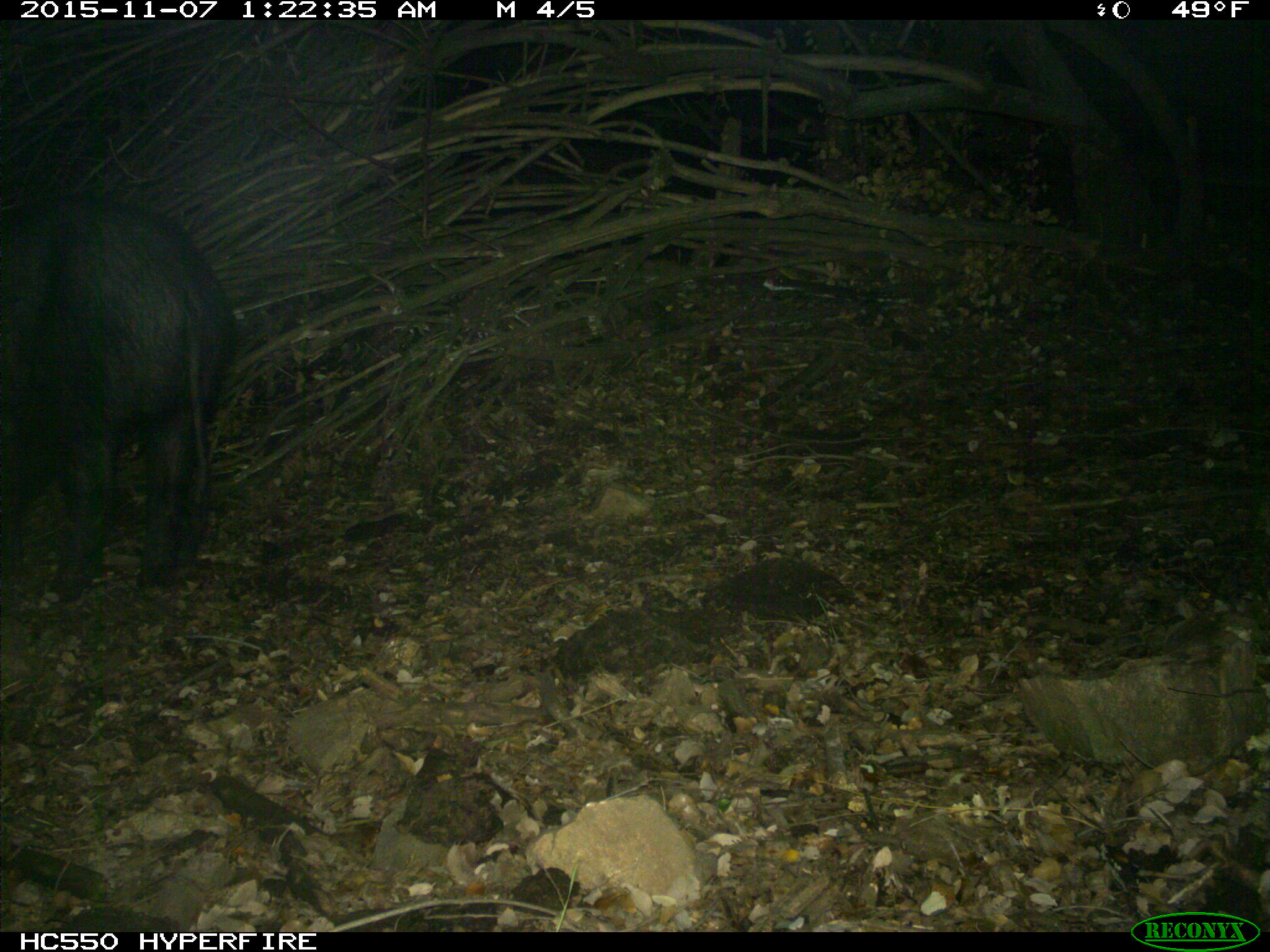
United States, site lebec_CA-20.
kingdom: Animalia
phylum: Chordata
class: Mammalia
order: Artiodactyla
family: Suidae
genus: Sus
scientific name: Sus scrofa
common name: wild boar